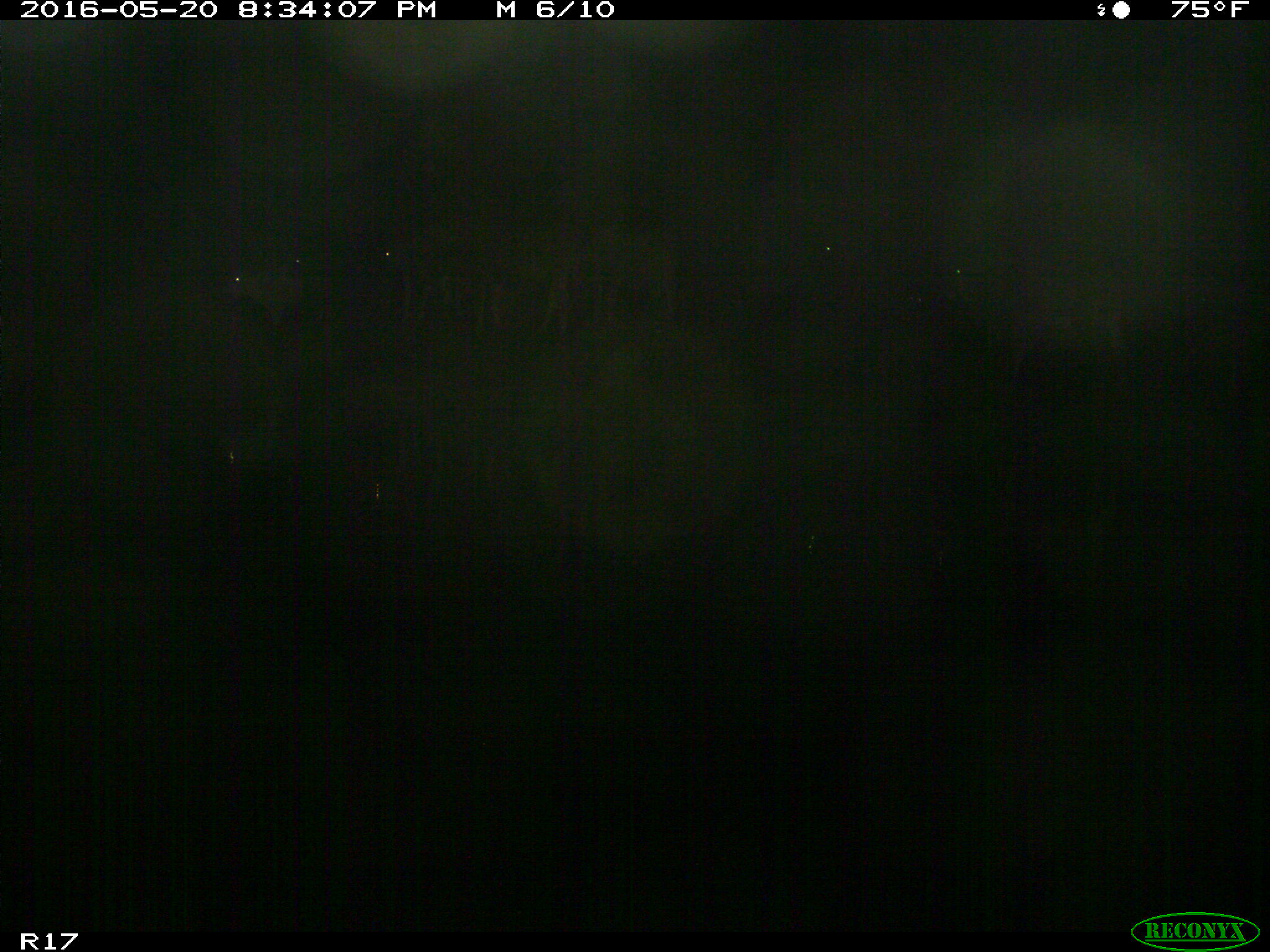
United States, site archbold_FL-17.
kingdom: Animalia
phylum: Chordata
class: Mammalia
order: Artiodactyla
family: Bovidae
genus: Bos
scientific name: Bos taurus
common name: domestic cow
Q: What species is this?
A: Bos taurus (domestic cow).